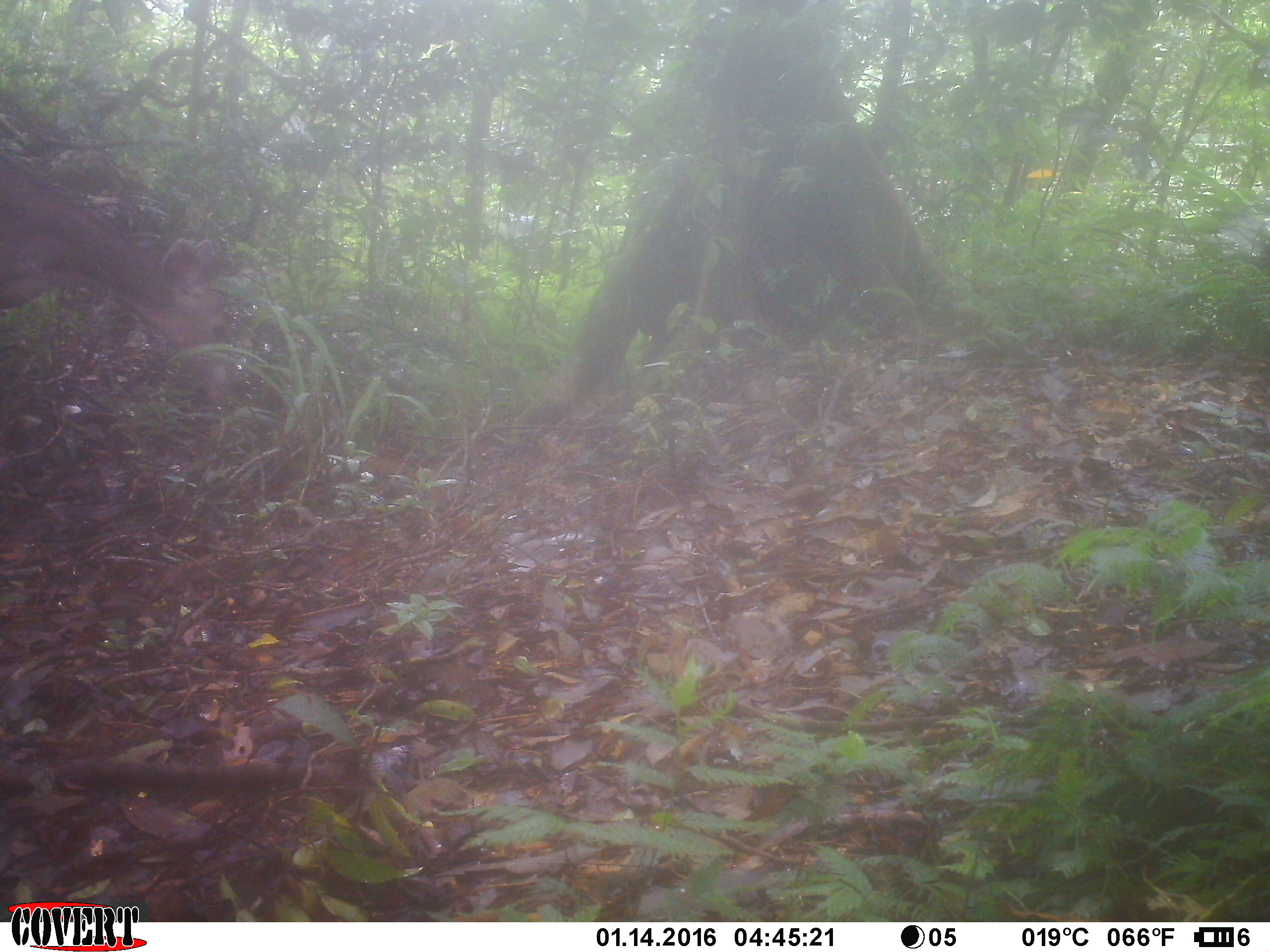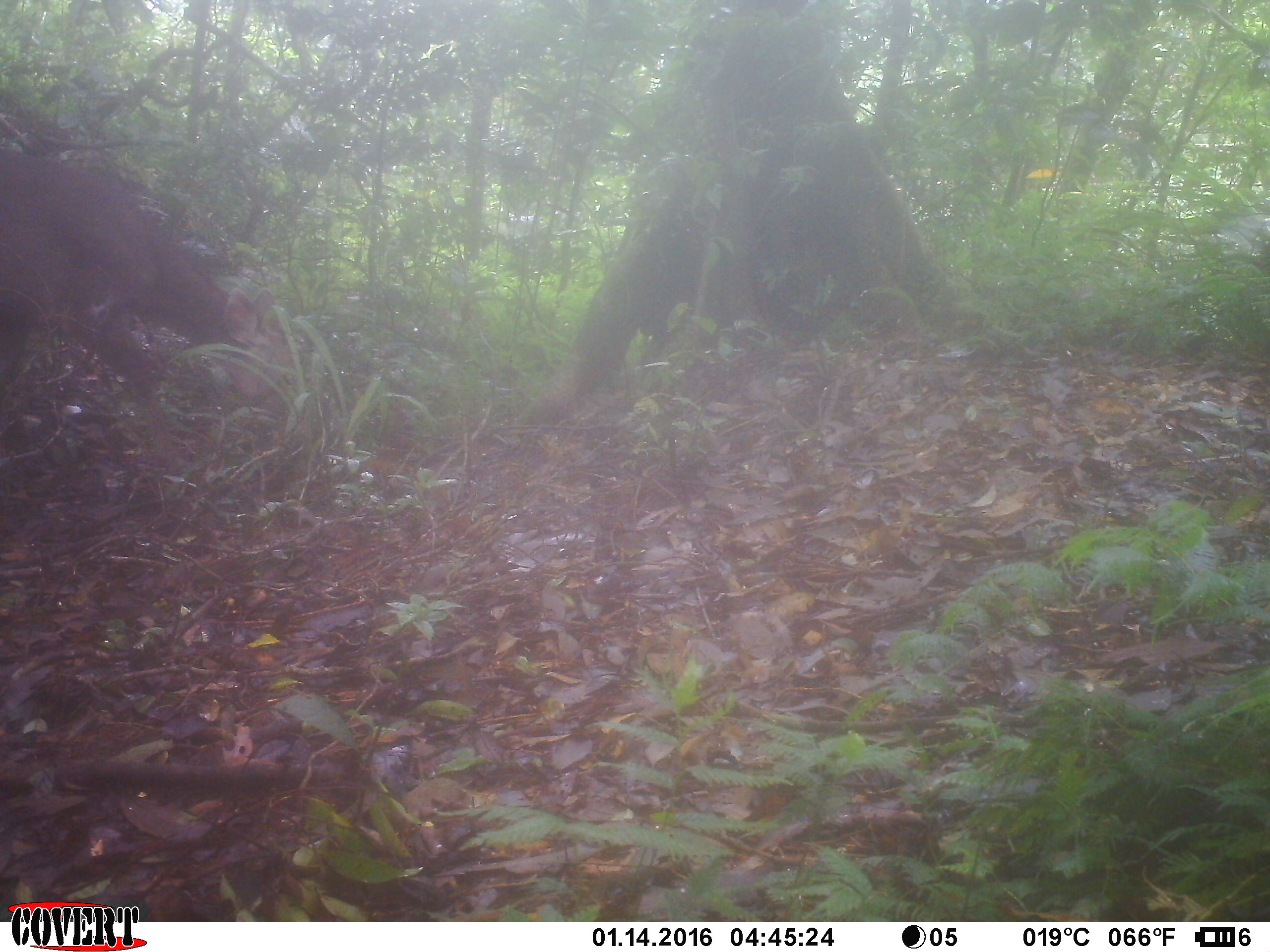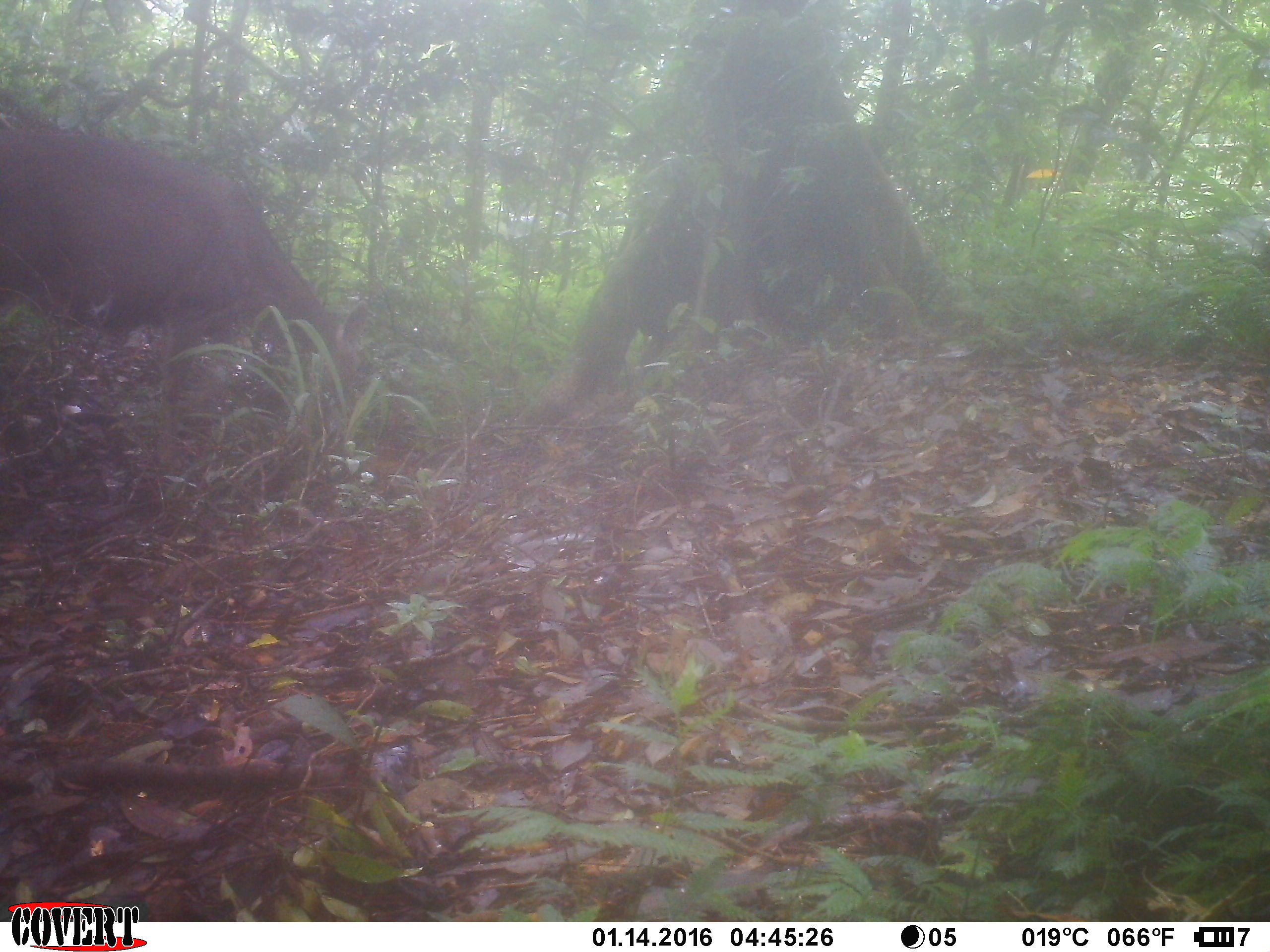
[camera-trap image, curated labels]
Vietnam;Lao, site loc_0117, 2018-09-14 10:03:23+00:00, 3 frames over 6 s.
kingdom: Animalia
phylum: Chordata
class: Mammalia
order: Artiodactyla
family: Cervidae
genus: Rusa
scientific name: Rusa unicolor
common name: sambar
Sambar (Rusa unicolor). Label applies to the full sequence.